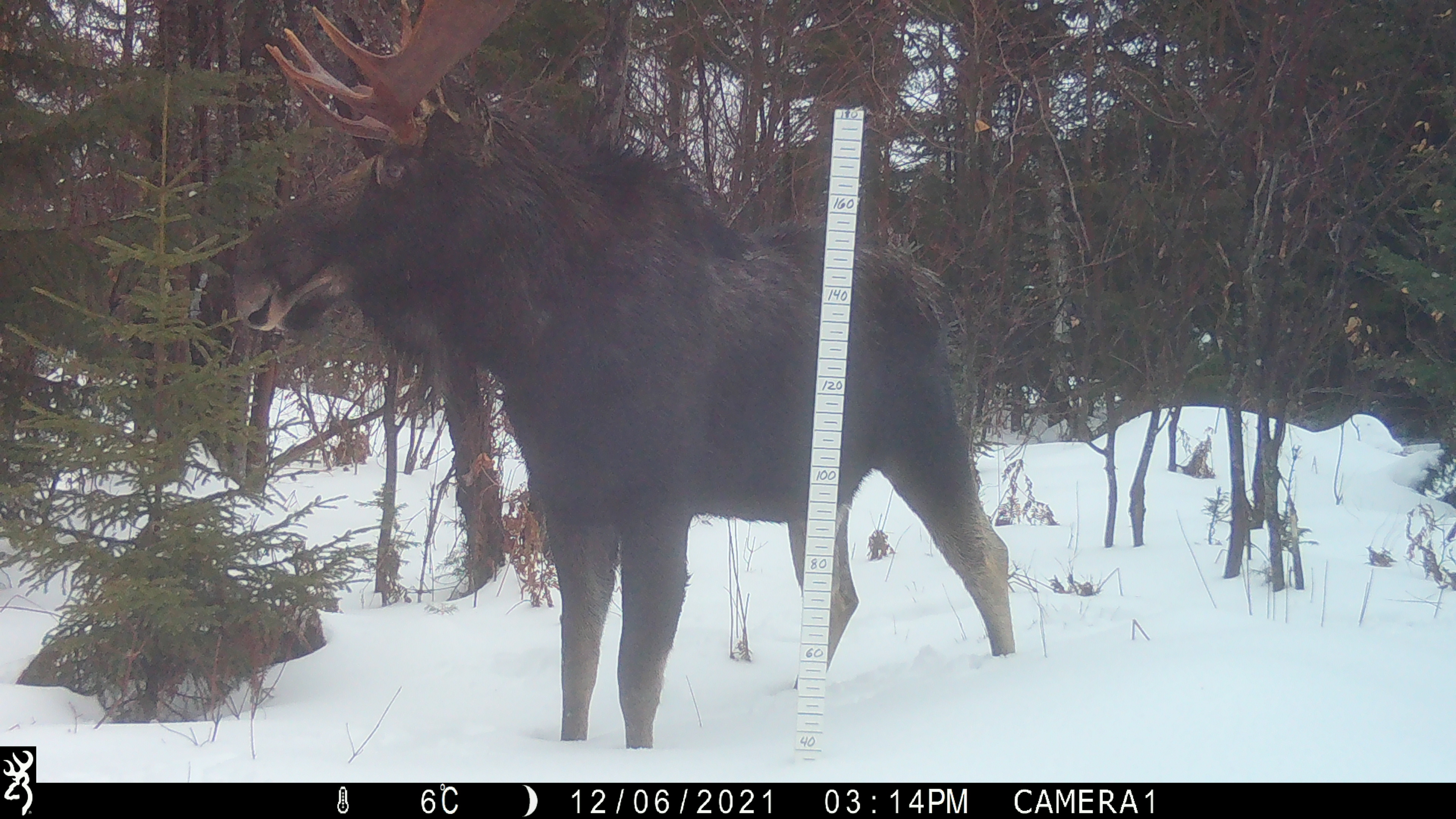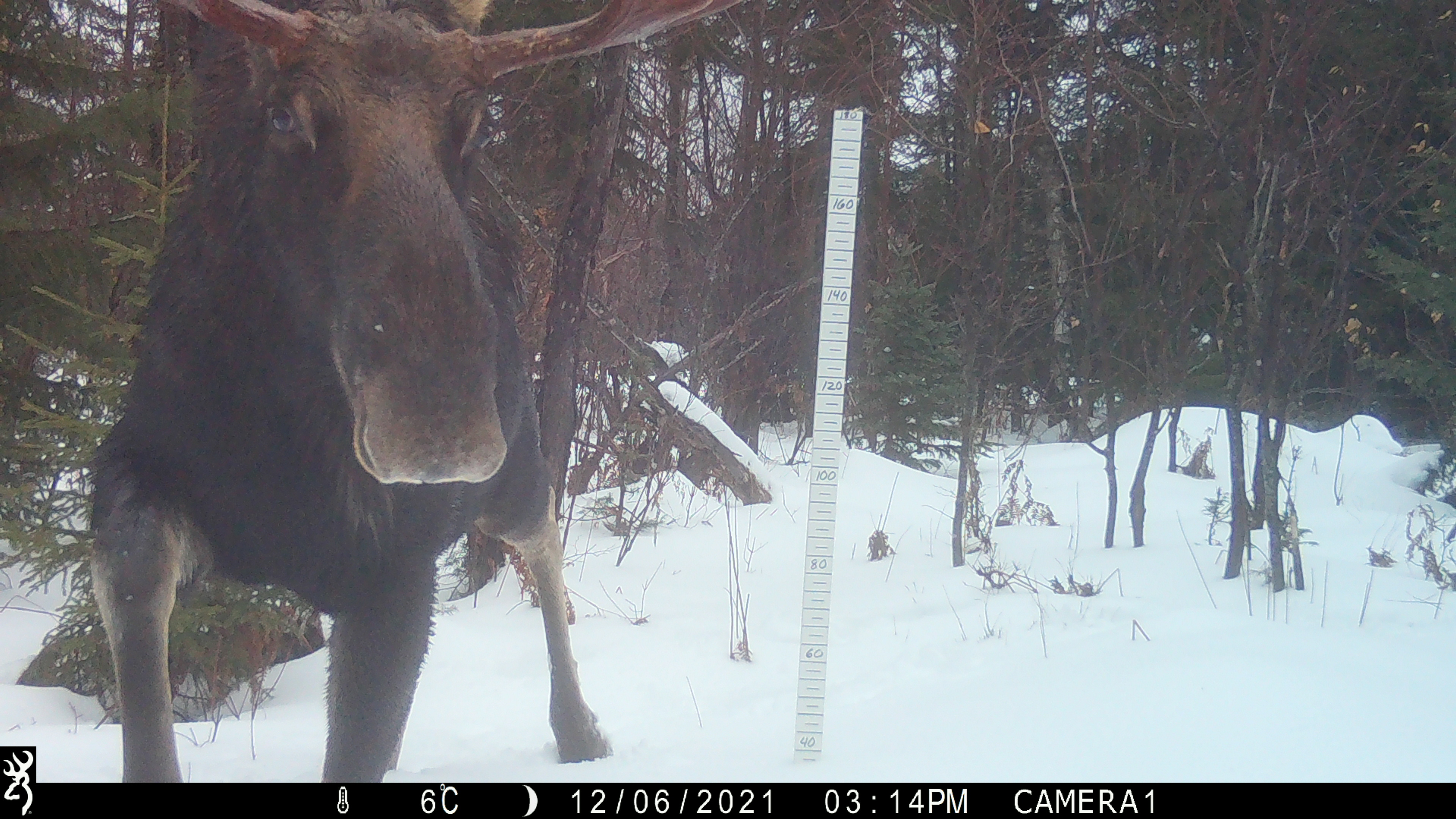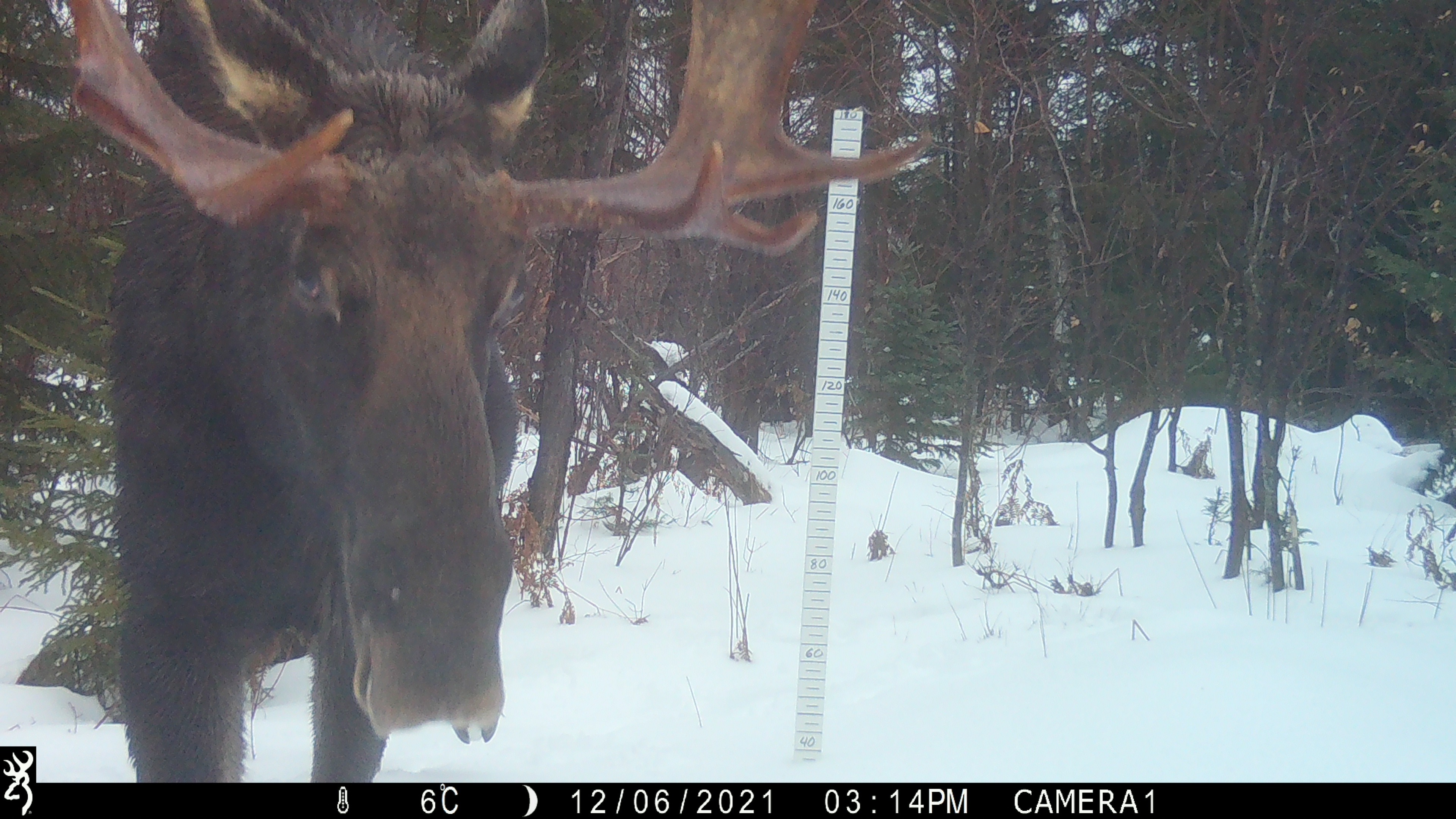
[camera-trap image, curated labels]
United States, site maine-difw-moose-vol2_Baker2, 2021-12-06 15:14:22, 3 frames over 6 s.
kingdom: Animalia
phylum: Chordata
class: Mammalia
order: Artiodactyla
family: Cervidae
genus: Alces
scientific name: Alces alces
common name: moose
Moose (Alces alces).